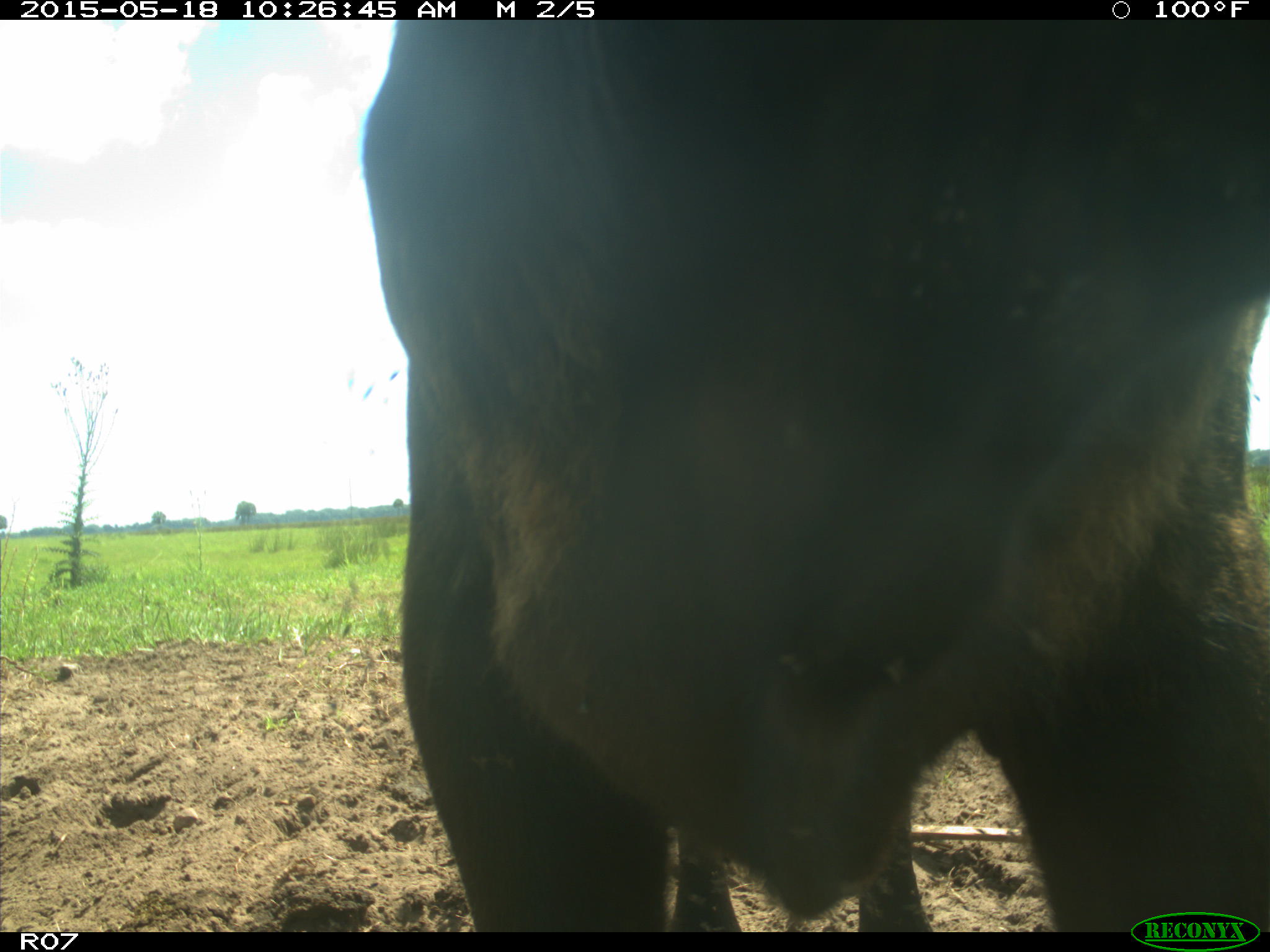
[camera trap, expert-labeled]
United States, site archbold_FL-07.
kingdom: Animalia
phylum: Chordata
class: Mammalia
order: Artiodactyla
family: Bovidae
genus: Bos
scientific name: Bos taurus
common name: domestic cow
Bos taurus (domestic cow).